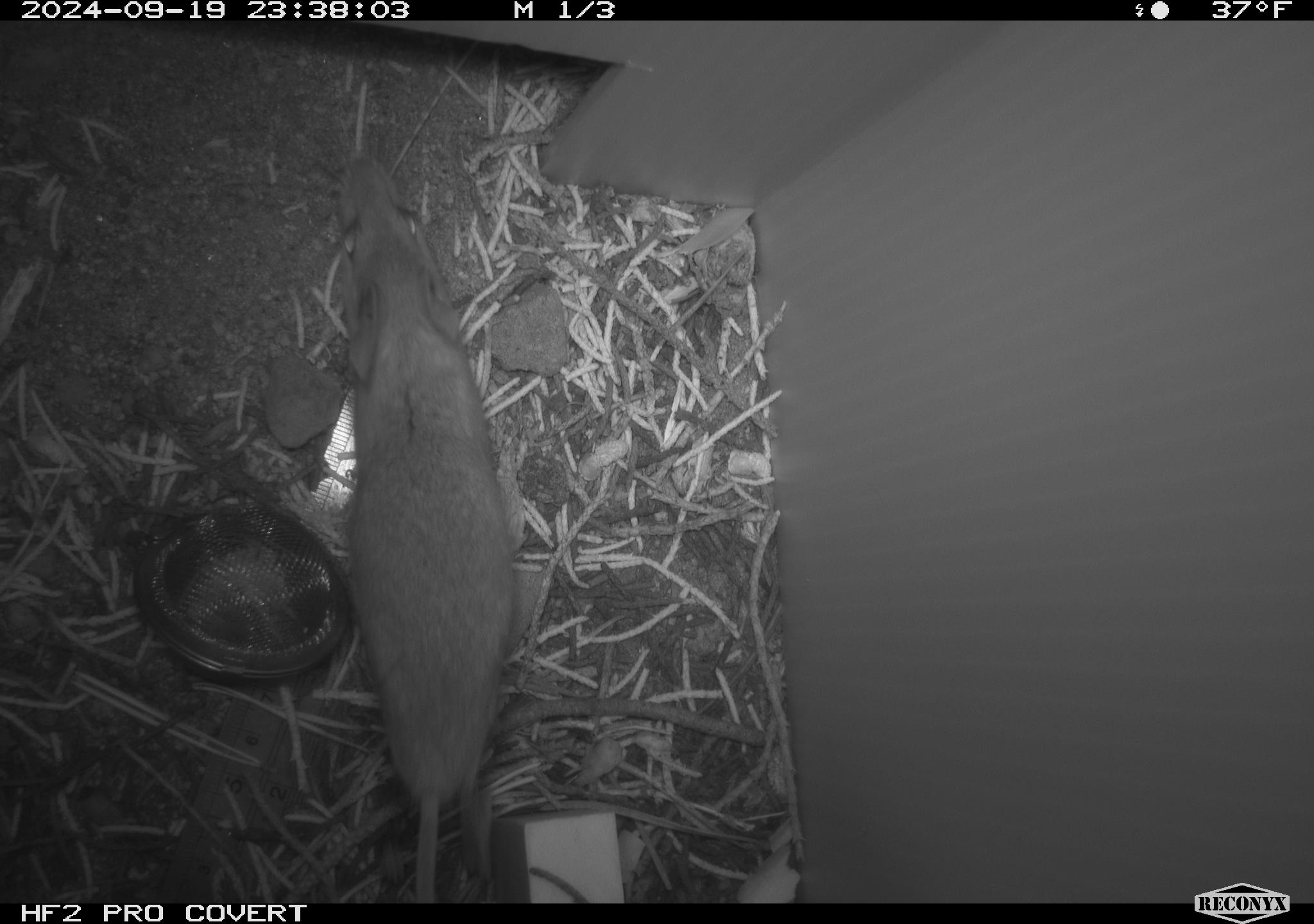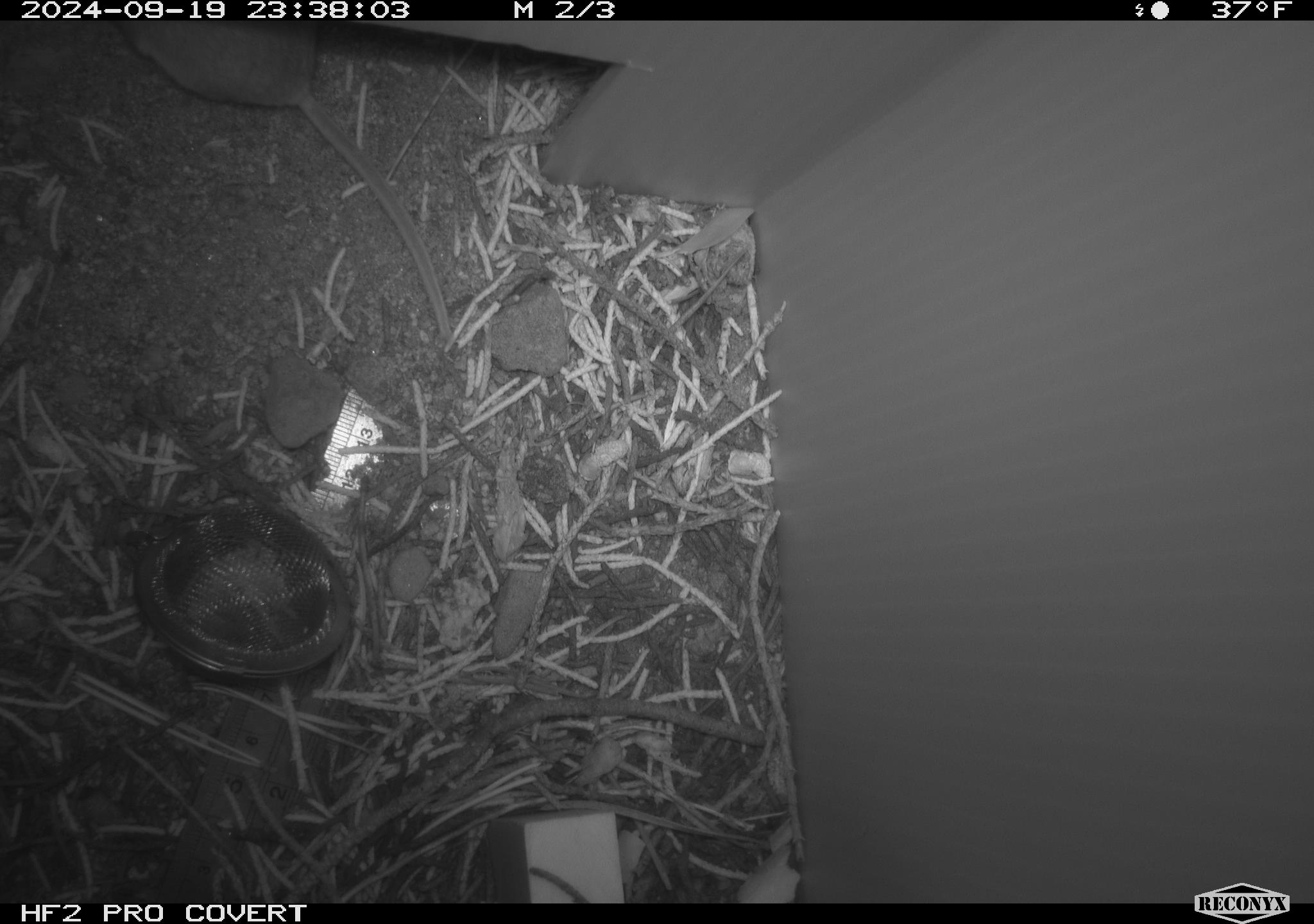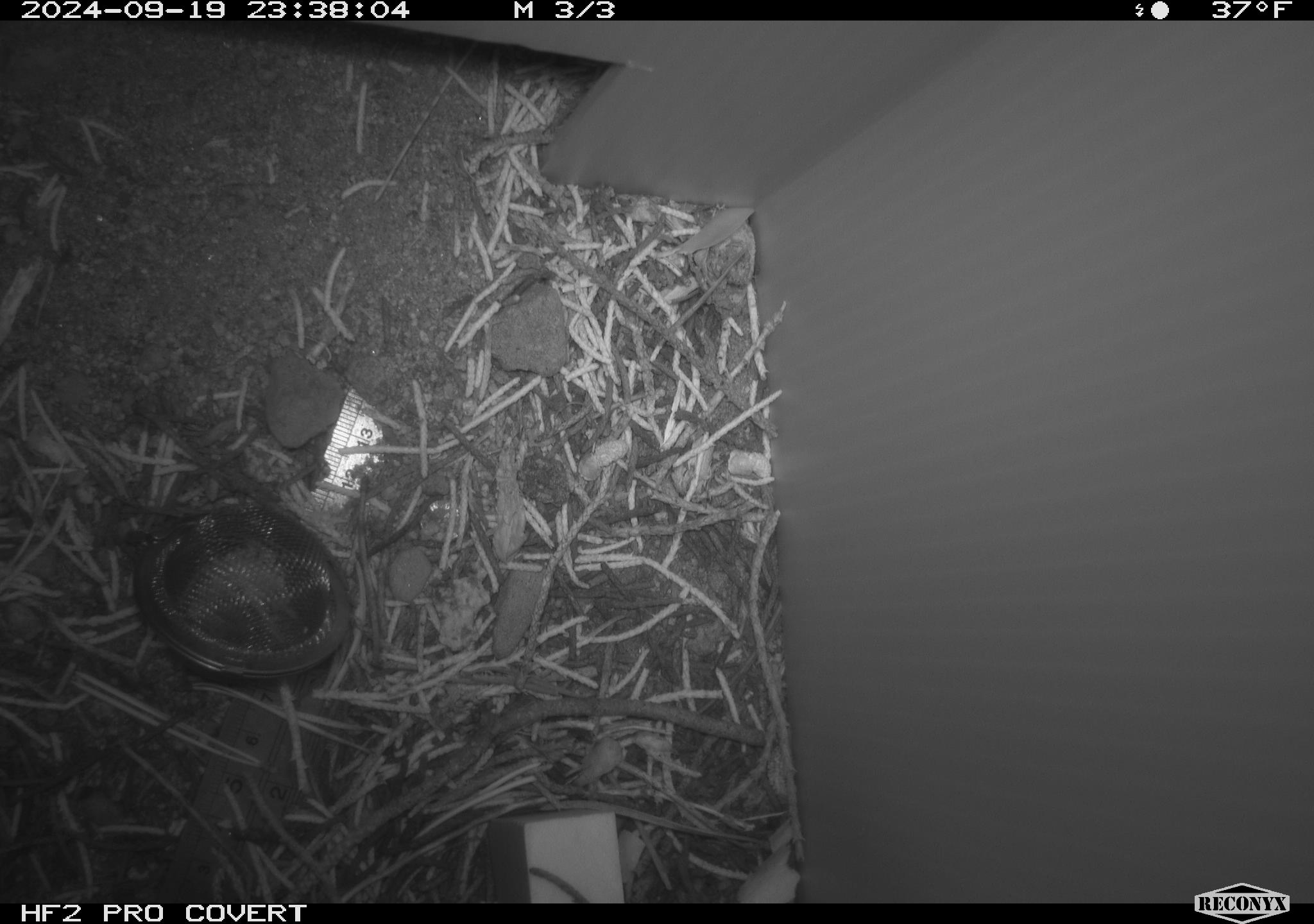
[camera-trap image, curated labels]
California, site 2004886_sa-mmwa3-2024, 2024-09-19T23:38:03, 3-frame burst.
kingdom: Animalia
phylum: Chordata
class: Mammalia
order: Rodentia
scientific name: Rodentia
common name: mouse species